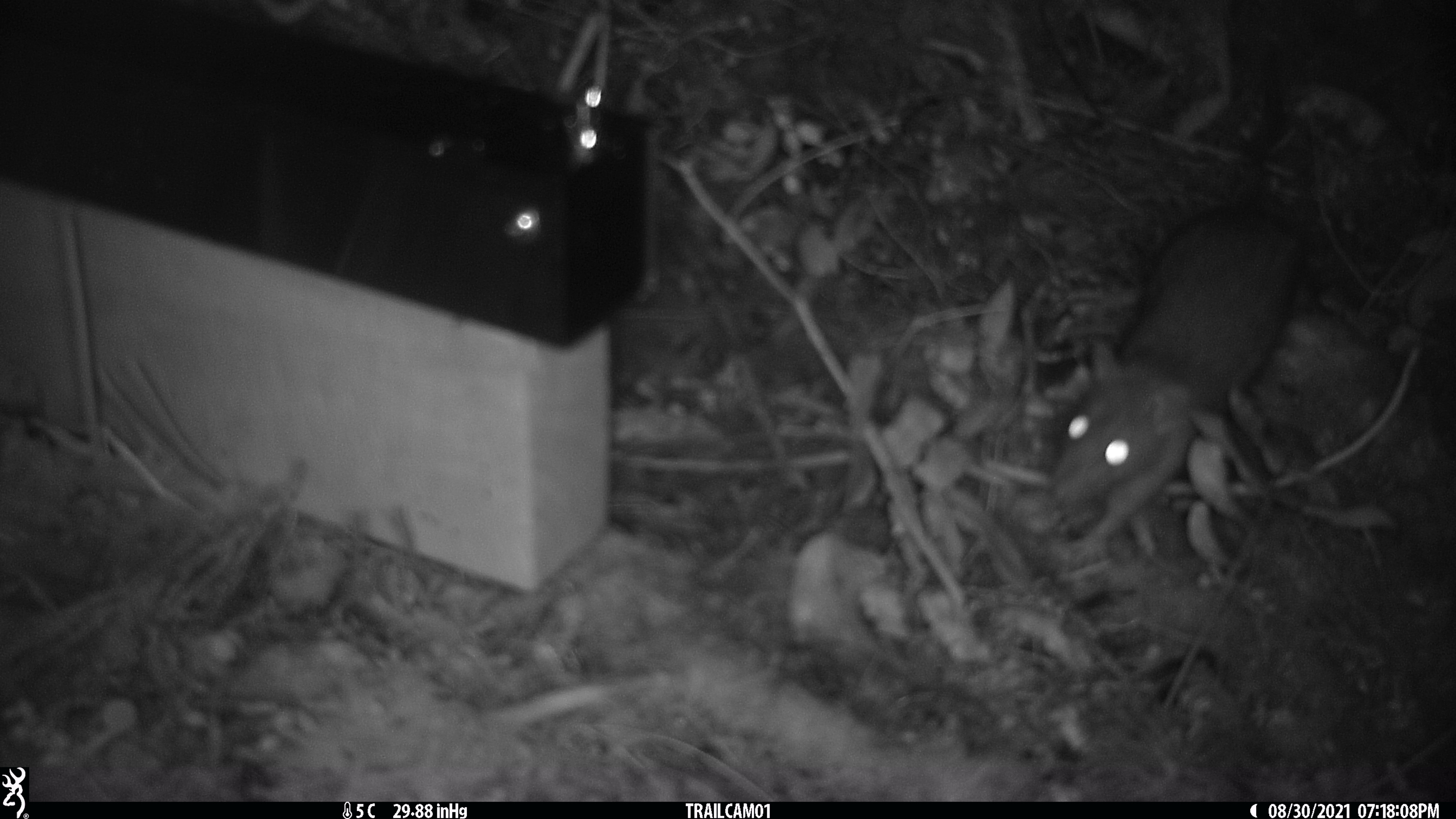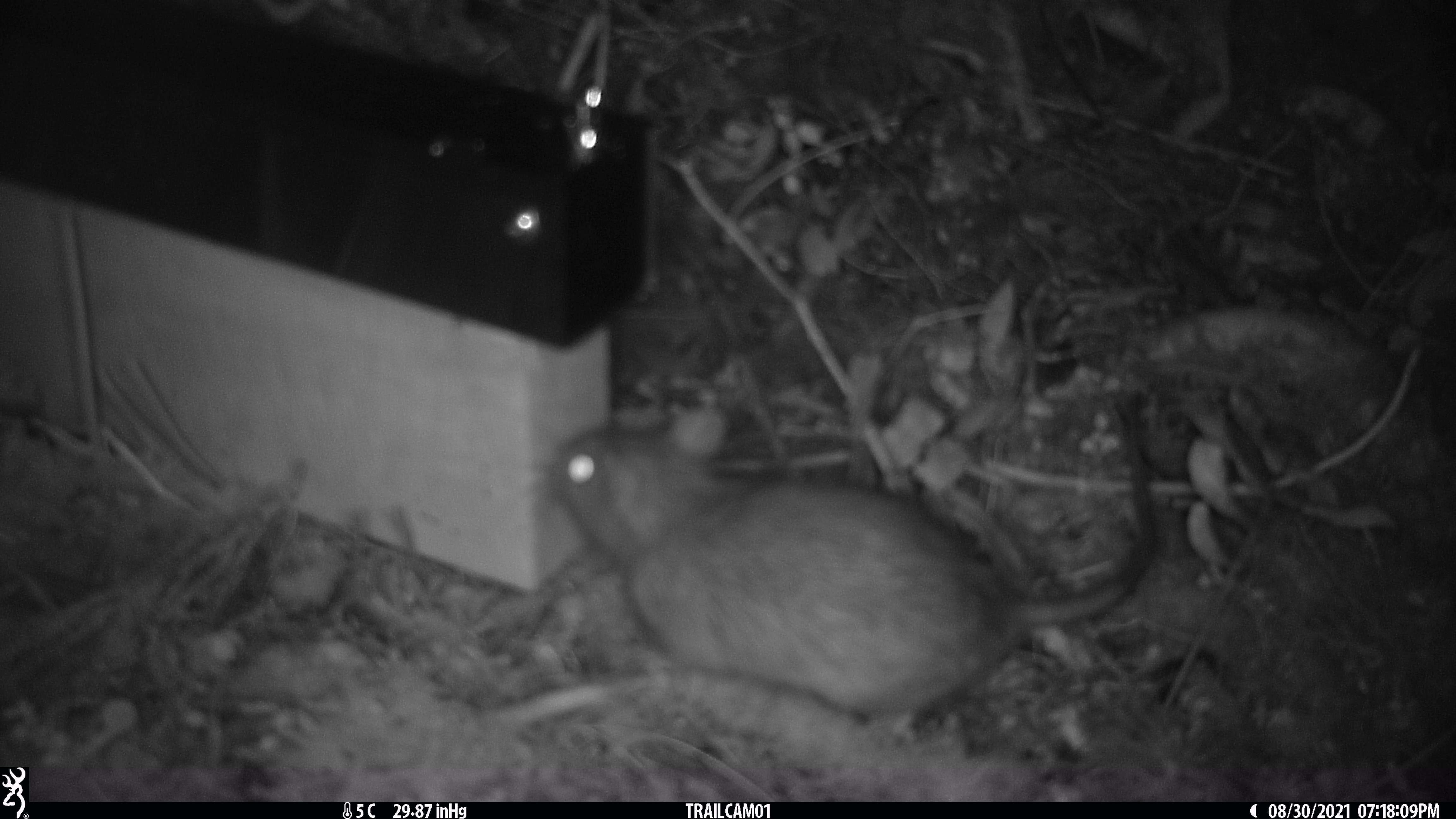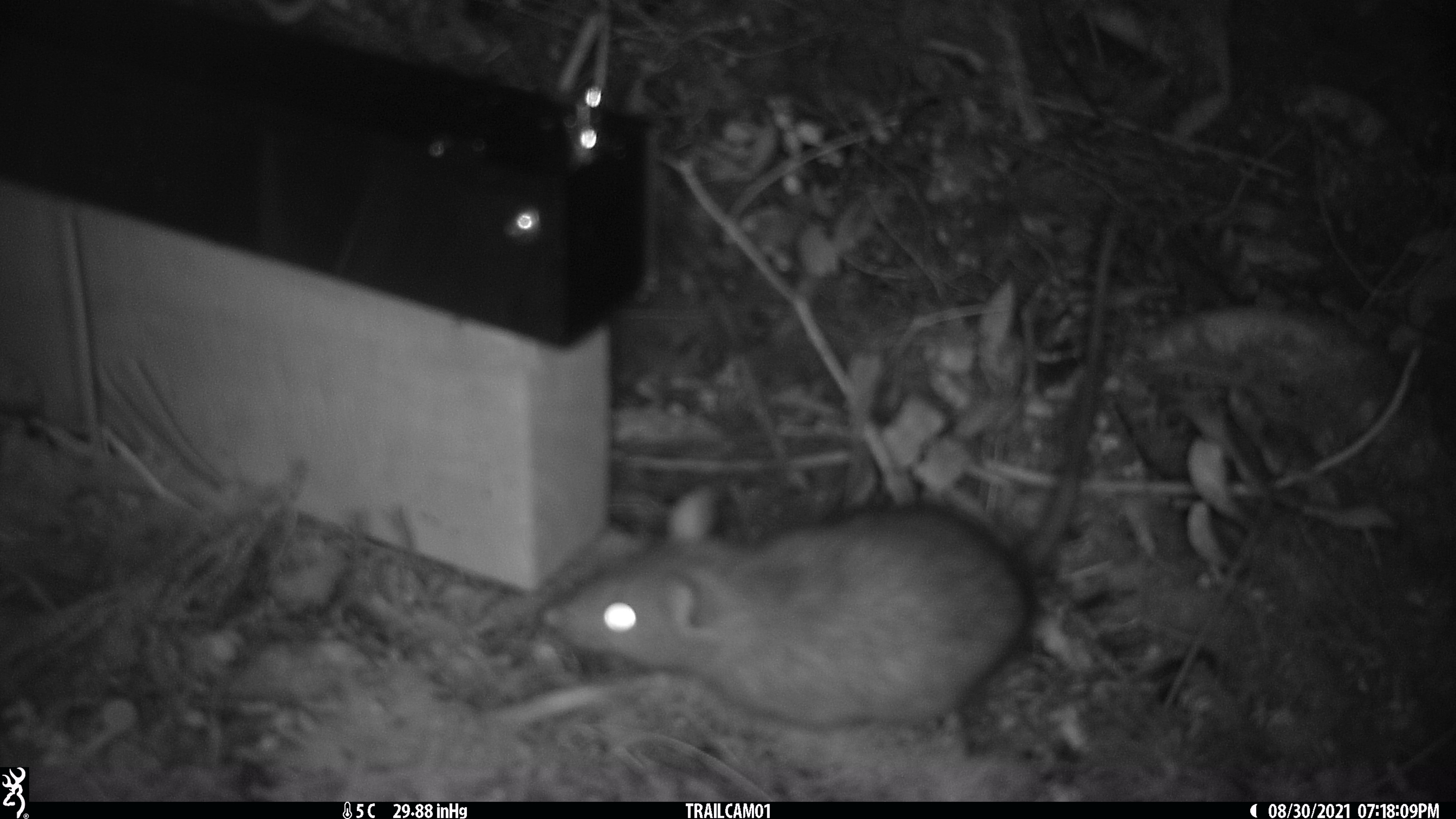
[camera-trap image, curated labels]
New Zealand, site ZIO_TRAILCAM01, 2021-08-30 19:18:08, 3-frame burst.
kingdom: Animalia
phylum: Chordata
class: Mammalia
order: Rodentia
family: Muridae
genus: Rattus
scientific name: Rattus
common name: rat